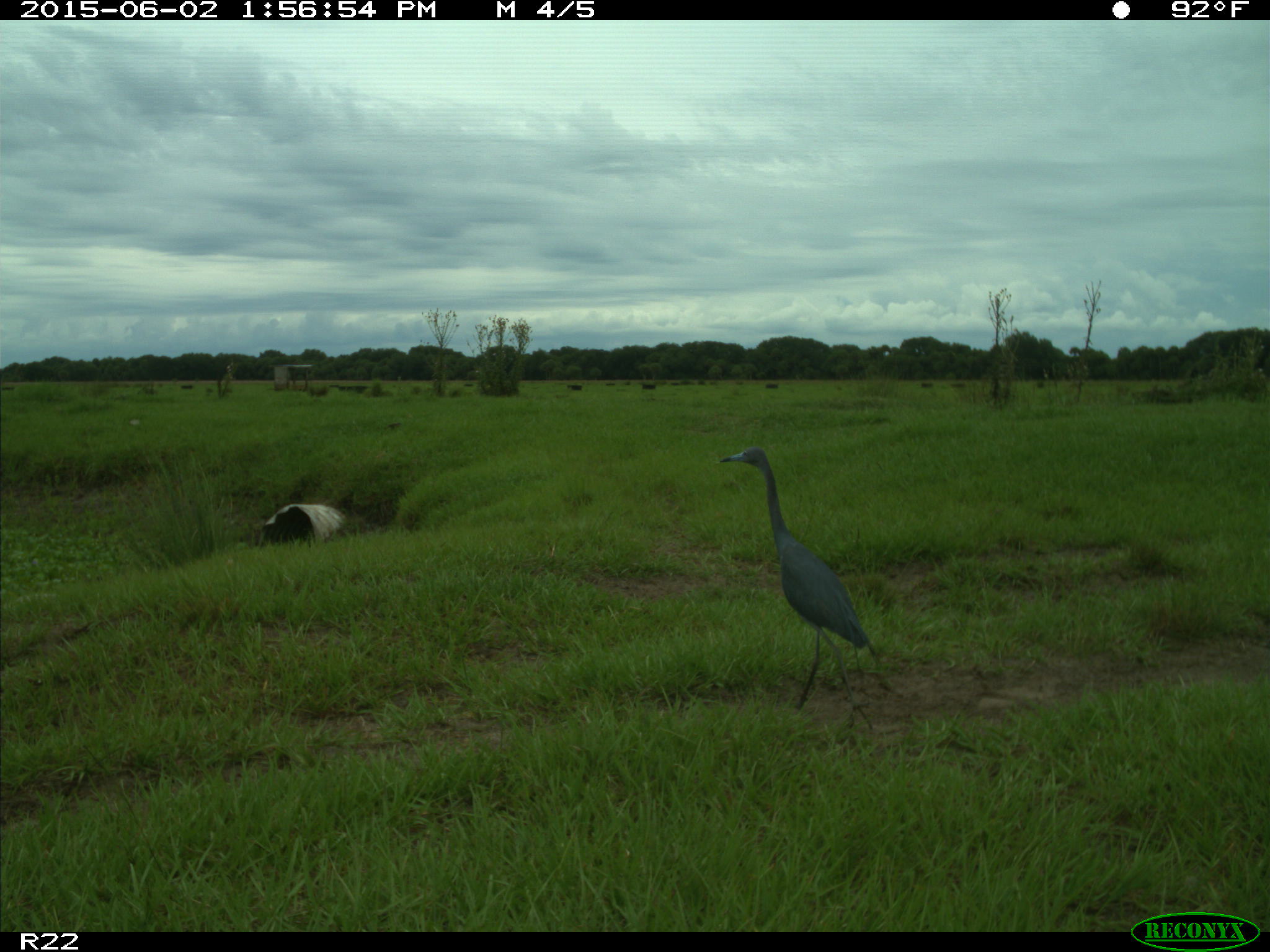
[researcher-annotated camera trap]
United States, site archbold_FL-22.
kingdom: Animalia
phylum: Chordata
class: Mammalia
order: Artiodactyla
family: Bovidae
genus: Bos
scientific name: Bos taurus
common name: domestic cow